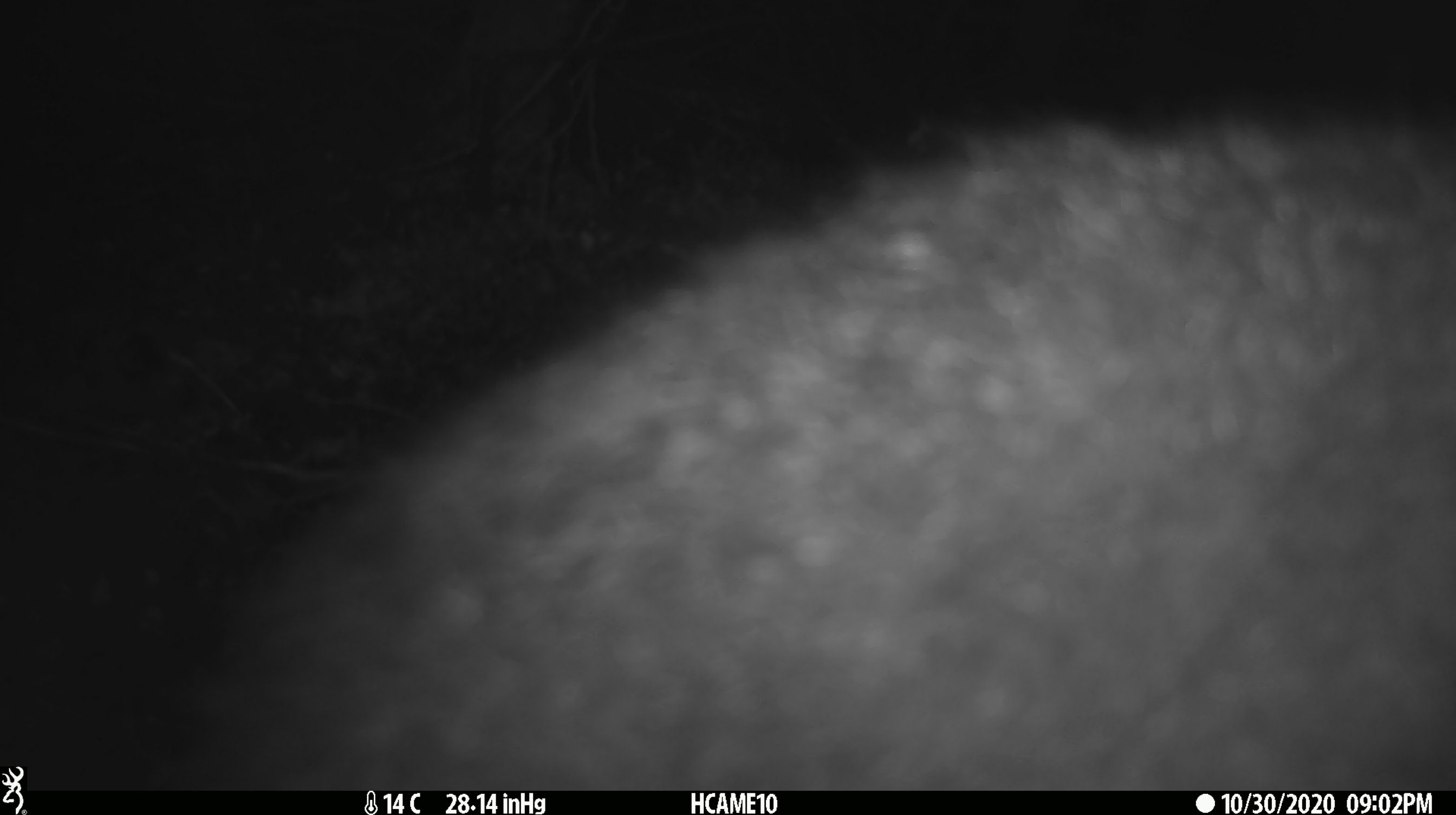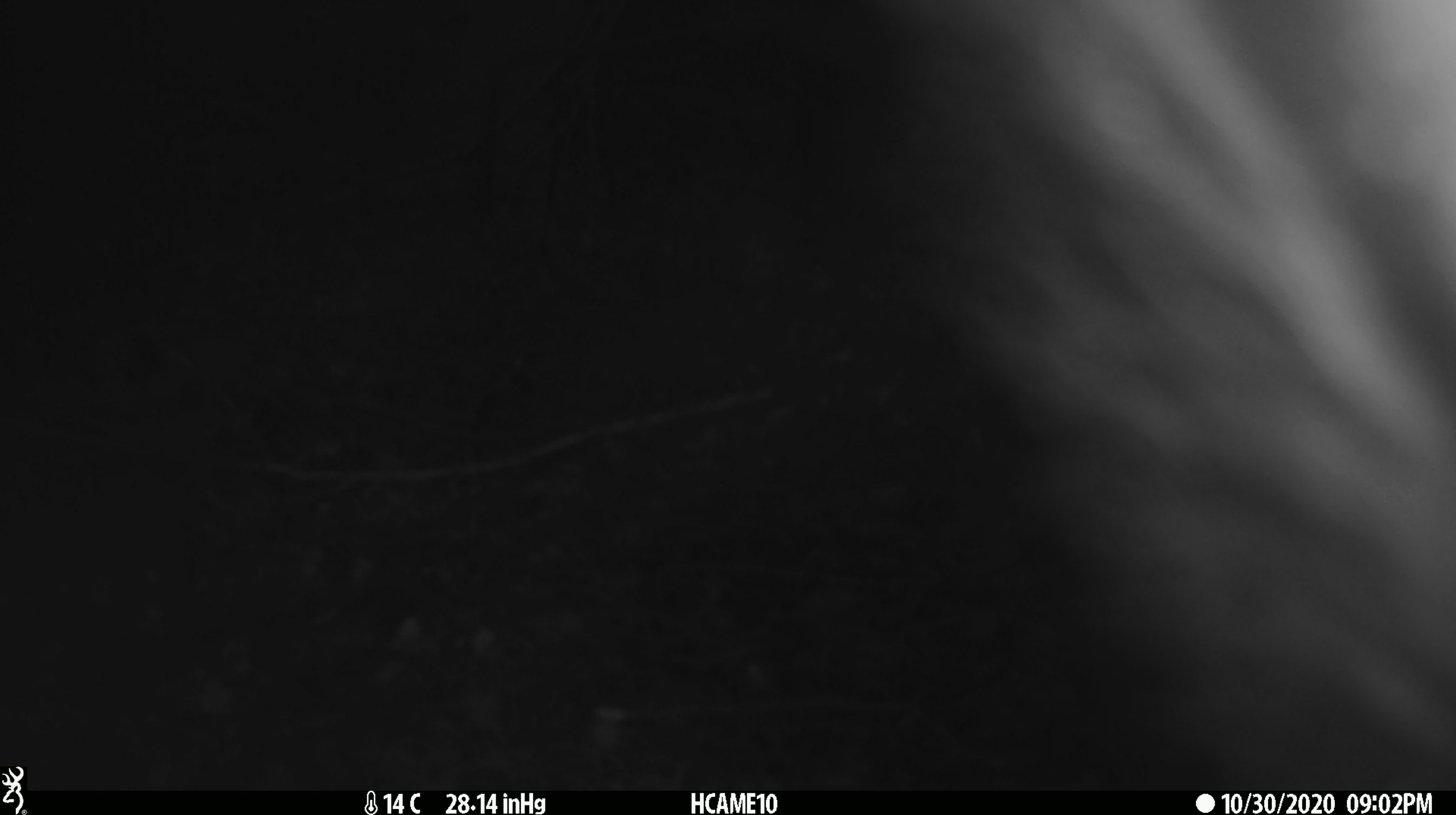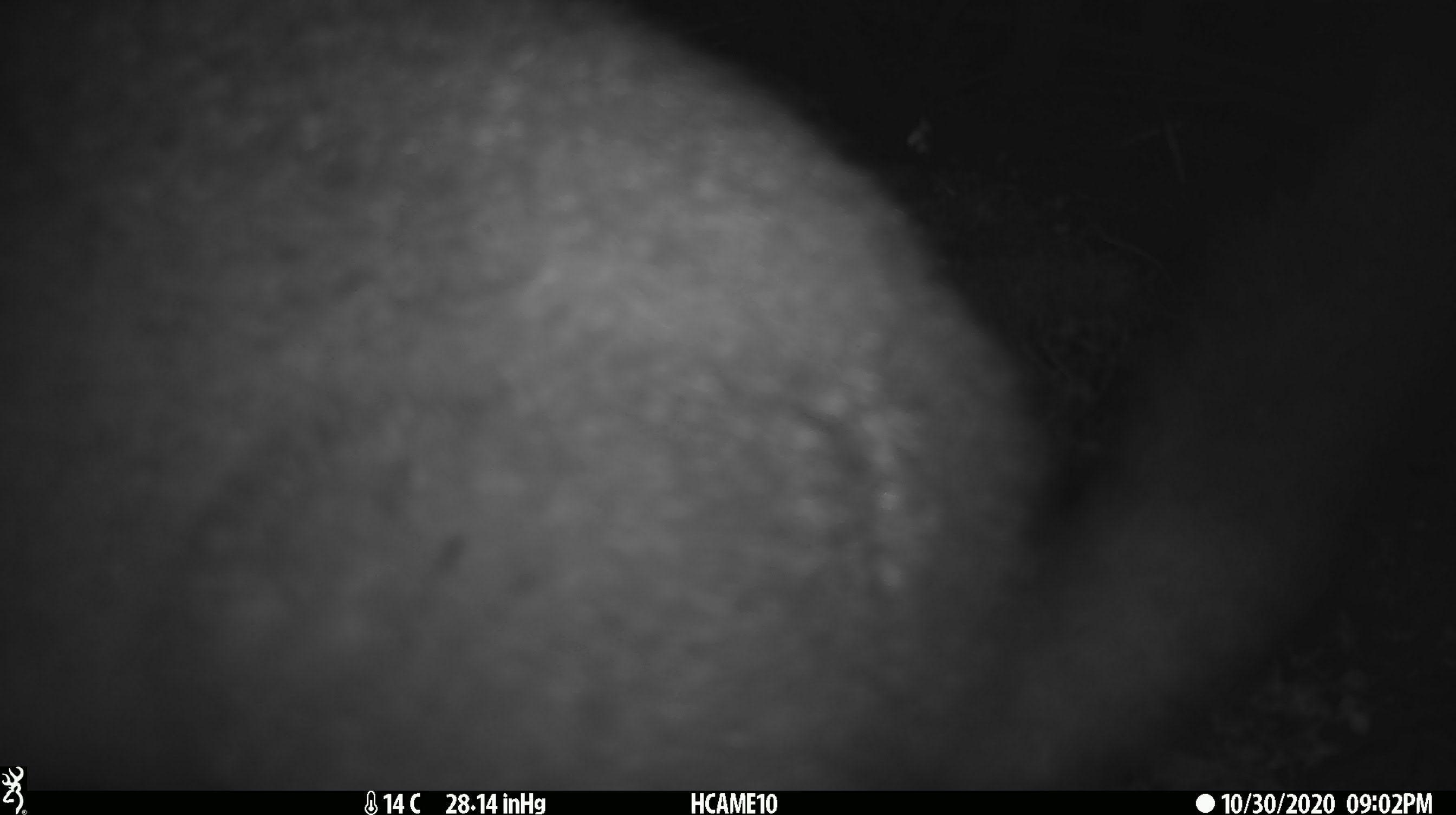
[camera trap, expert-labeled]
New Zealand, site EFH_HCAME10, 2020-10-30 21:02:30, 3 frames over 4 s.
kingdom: Animalia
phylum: Chordata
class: Mammalia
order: Diprotodontia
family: Phalangeridae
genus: Trichosurus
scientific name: Trichosurus vulpecula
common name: common brushtail possum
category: possum